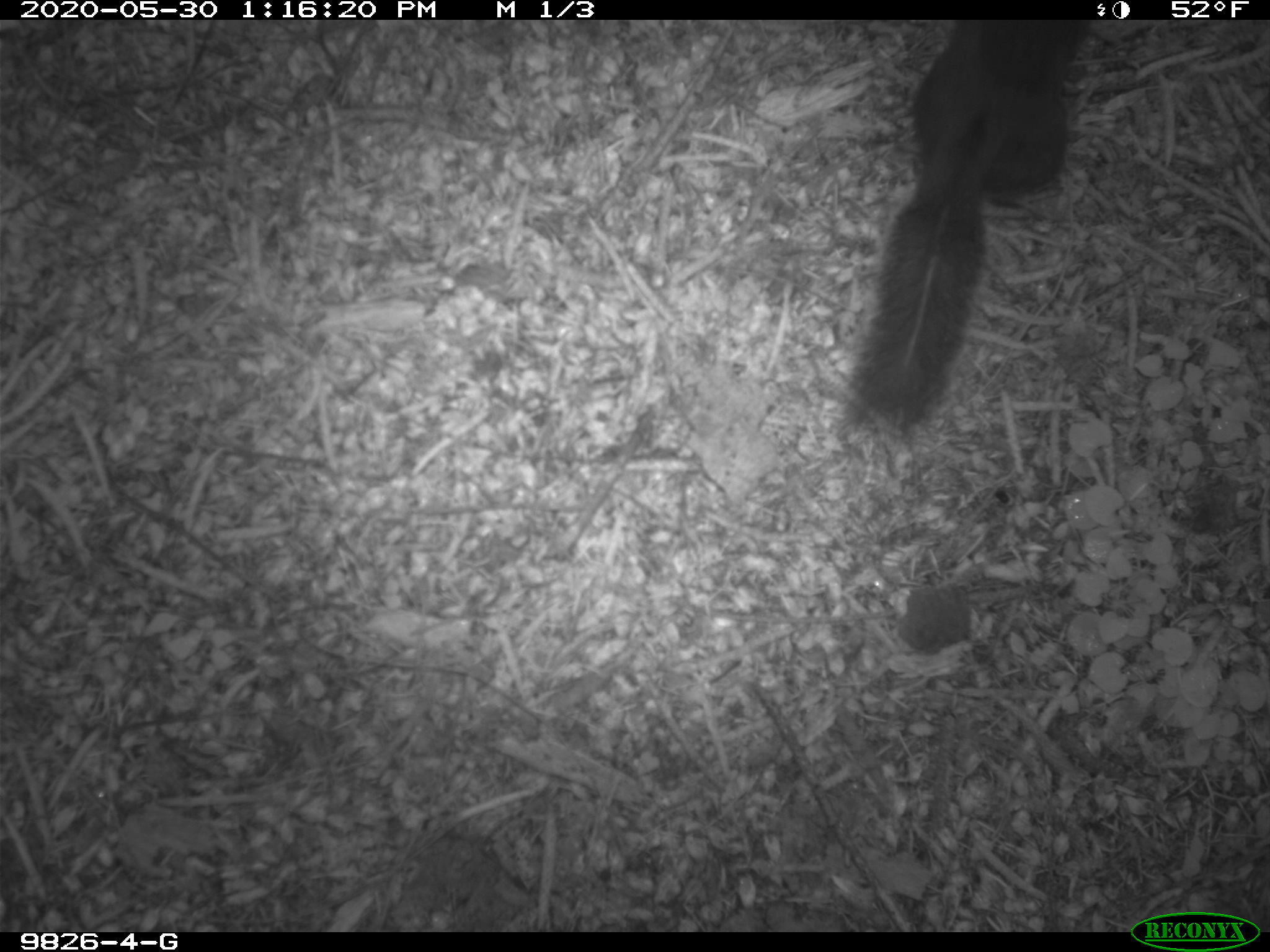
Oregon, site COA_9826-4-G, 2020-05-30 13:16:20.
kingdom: Animalia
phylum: Chordata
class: Mammalia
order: Rodentia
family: Sciuridae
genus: Tamiasciurus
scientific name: Tamiasciurus douglasii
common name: douglas squirrel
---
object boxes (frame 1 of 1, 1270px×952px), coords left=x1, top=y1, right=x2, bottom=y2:
douglas squirrel: left=839, top=25, right=1091, bottom=428